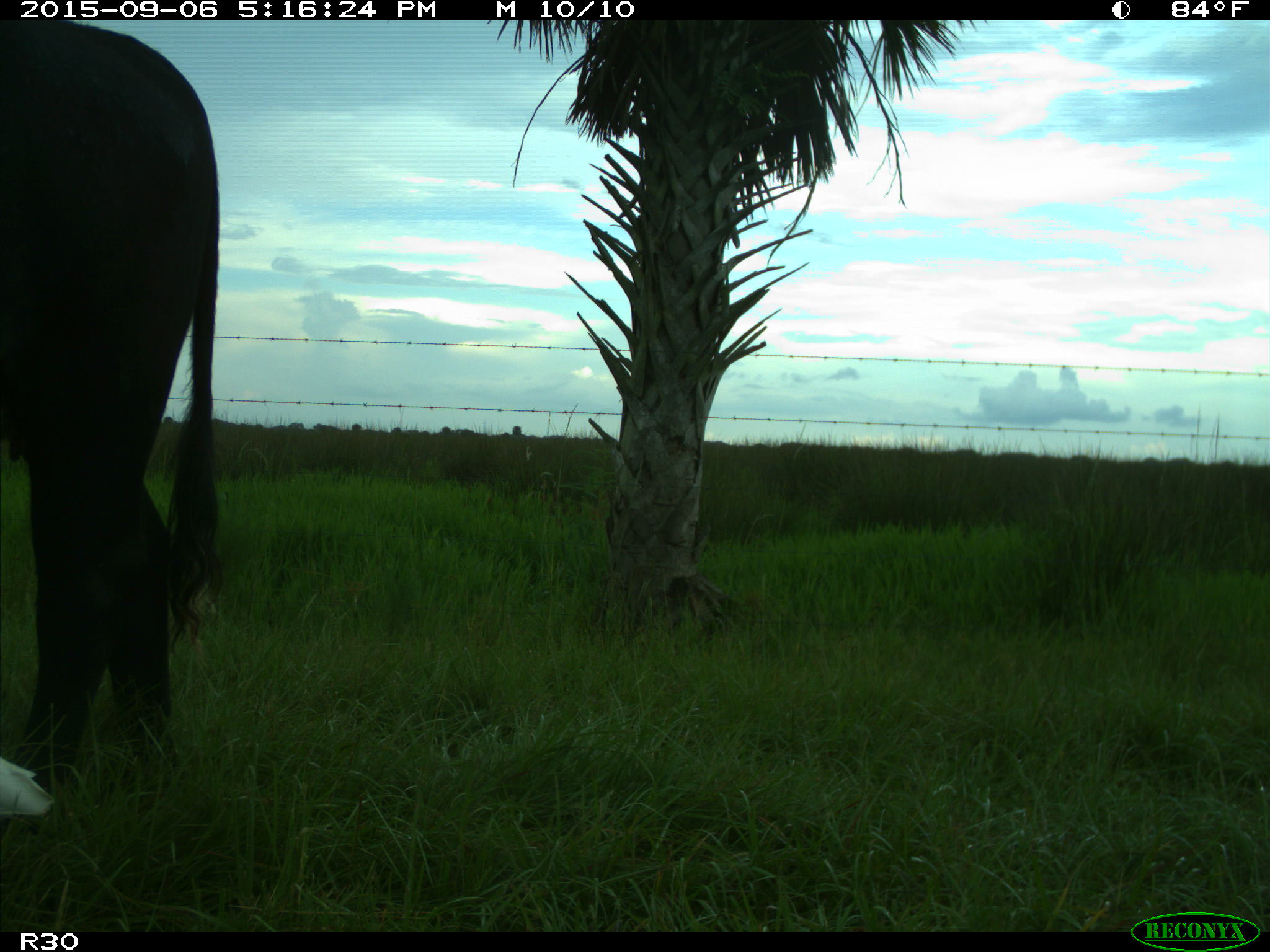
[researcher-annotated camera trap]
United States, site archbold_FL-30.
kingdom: Animalia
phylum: Chordata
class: Mammalia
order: Artiodactyla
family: Bovidae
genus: Bos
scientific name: Bos taurus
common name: domestic cow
Bos taurus (domestic cow).